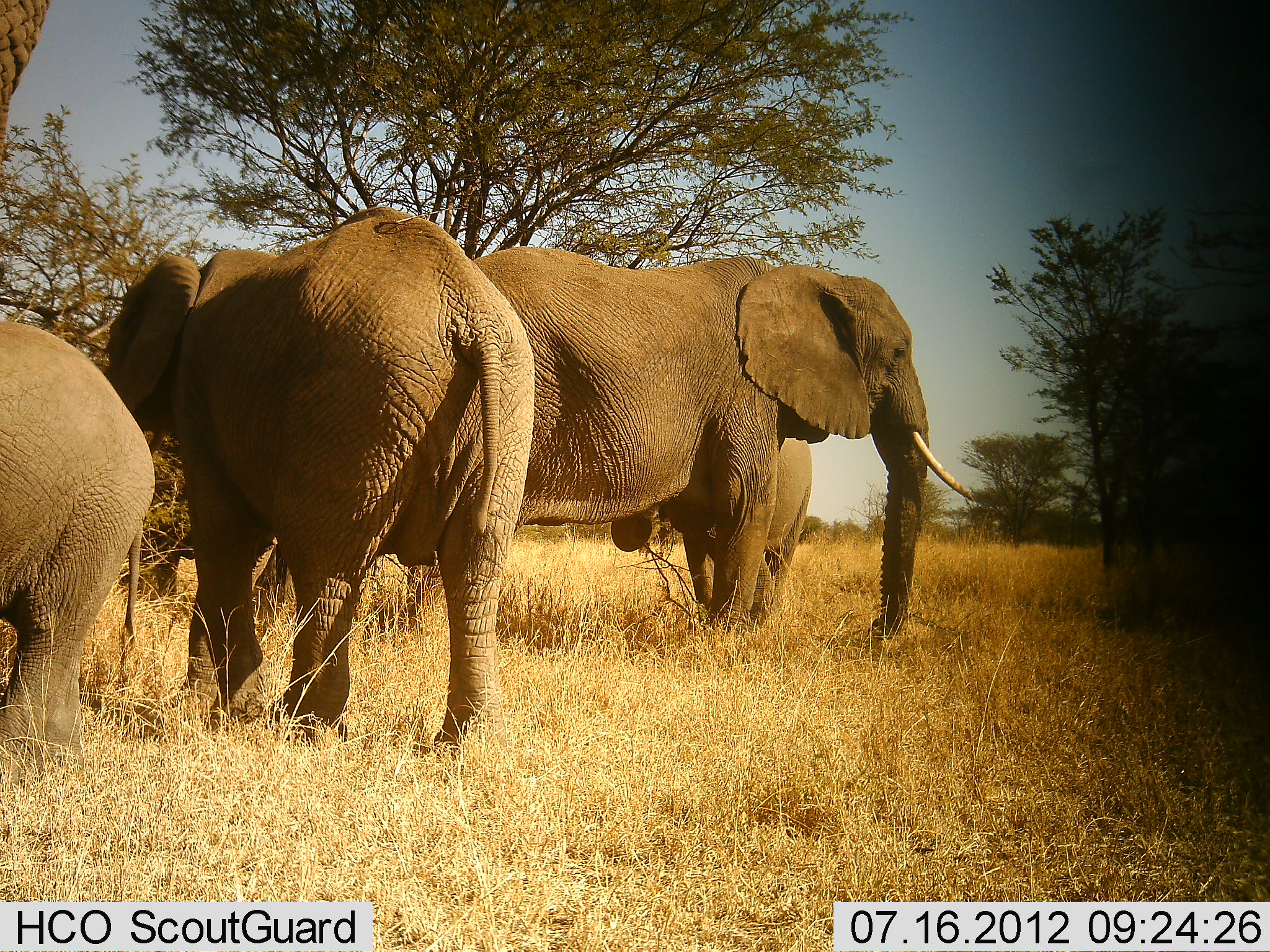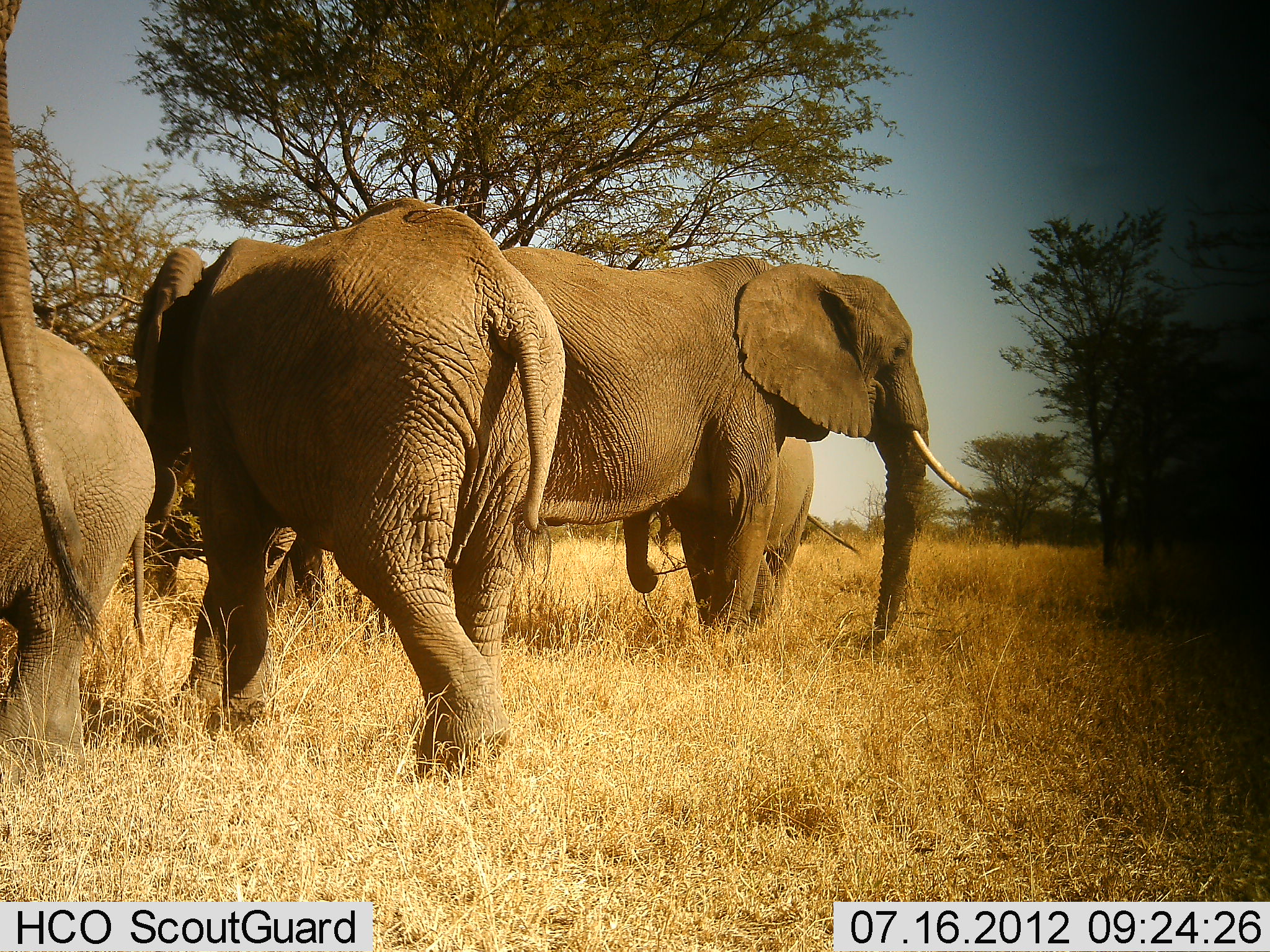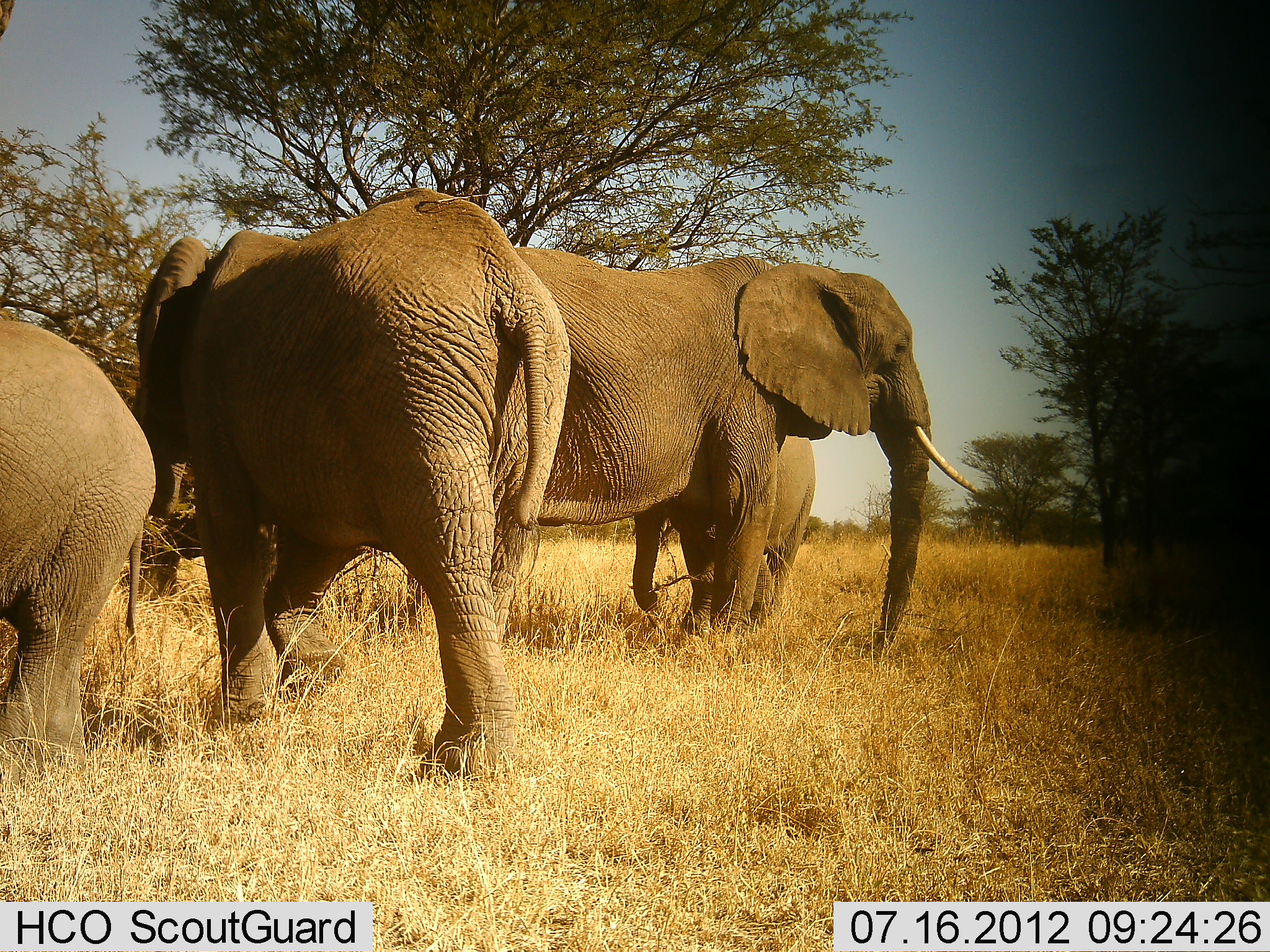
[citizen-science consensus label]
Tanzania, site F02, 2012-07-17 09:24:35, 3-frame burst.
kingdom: Animalia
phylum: Chordata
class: Mammalia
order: Proboscidea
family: Elephantidae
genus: Loxodonta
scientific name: Loxodonta africana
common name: african bush elephant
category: elephant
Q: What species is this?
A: Elephant (african bush elephant) (Loxodonta africana).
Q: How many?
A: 5.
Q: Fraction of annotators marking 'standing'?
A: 80%.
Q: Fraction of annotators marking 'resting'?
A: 10%.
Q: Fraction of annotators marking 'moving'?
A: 60%.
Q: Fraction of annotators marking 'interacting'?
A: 0%.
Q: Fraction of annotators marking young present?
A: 50%.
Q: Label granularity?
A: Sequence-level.